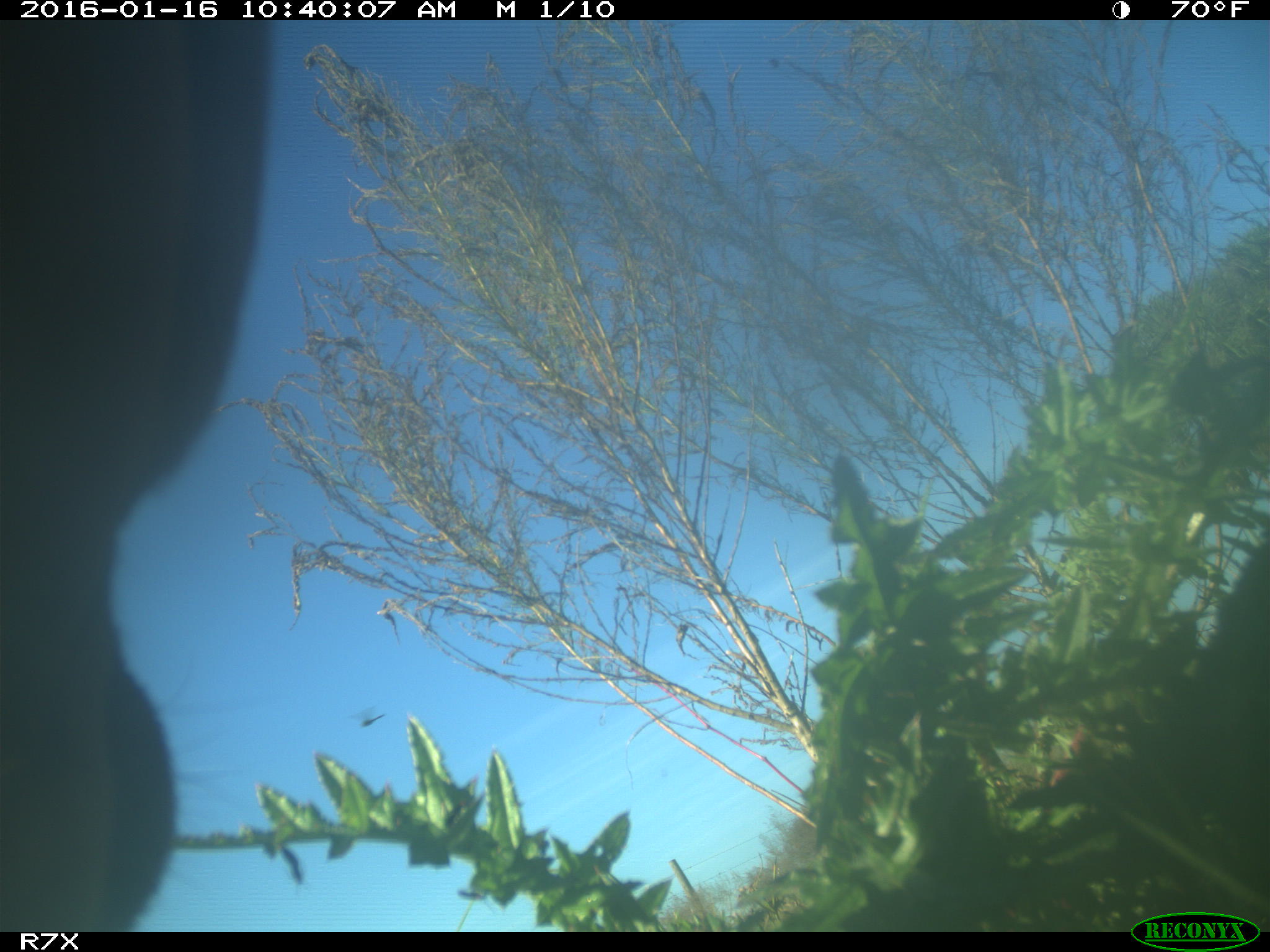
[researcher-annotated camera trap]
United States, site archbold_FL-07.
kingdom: Animalia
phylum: Chordata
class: Mammalia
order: Artiodactyla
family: Bovidae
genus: Bos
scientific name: Bos taurus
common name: domestic cow